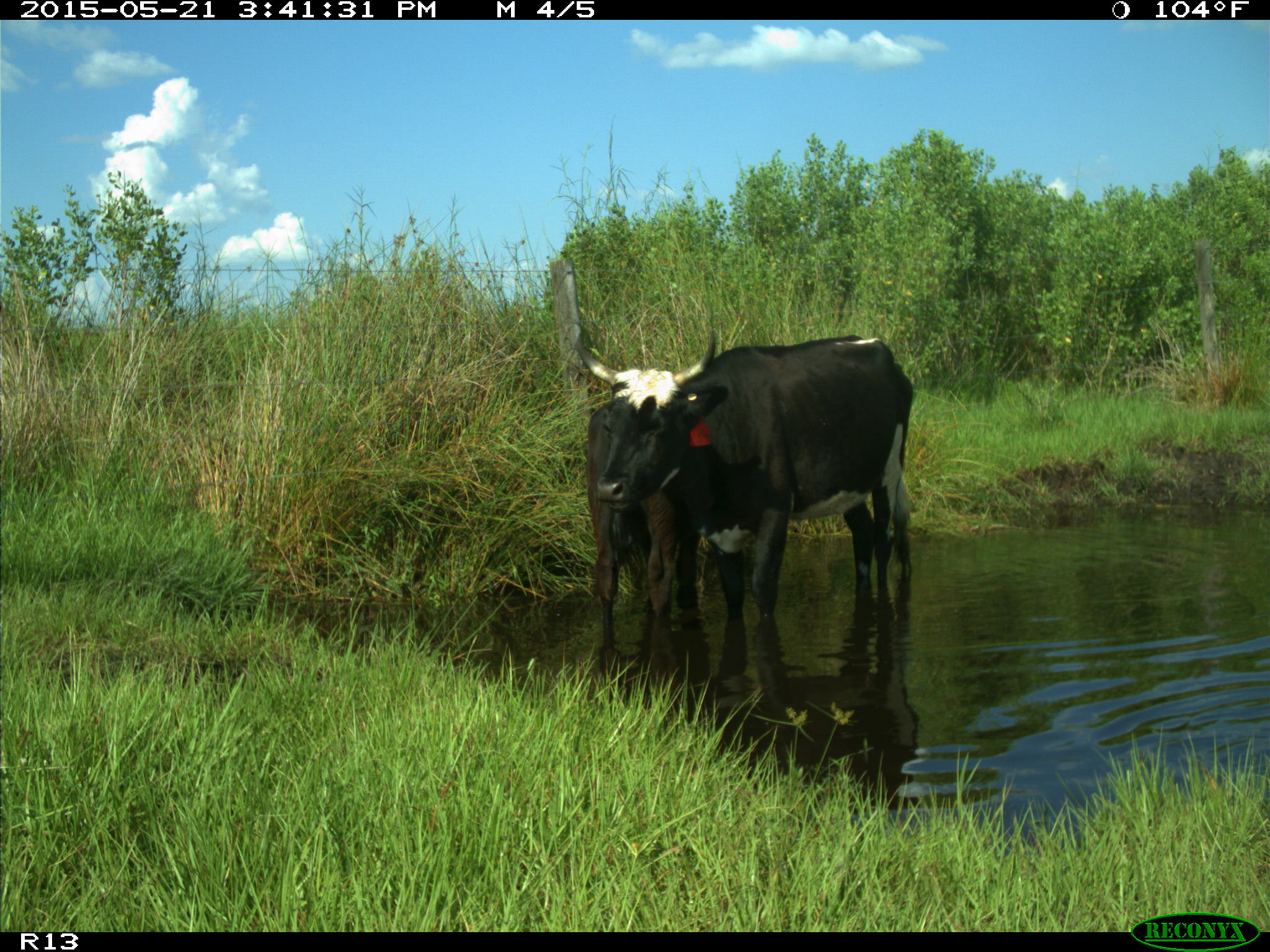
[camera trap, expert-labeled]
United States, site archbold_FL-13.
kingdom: Animalia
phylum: Chordata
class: Mammalia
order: Artiodactyla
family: Bovidae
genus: Bos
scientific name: Bos taurus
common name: domestic cow